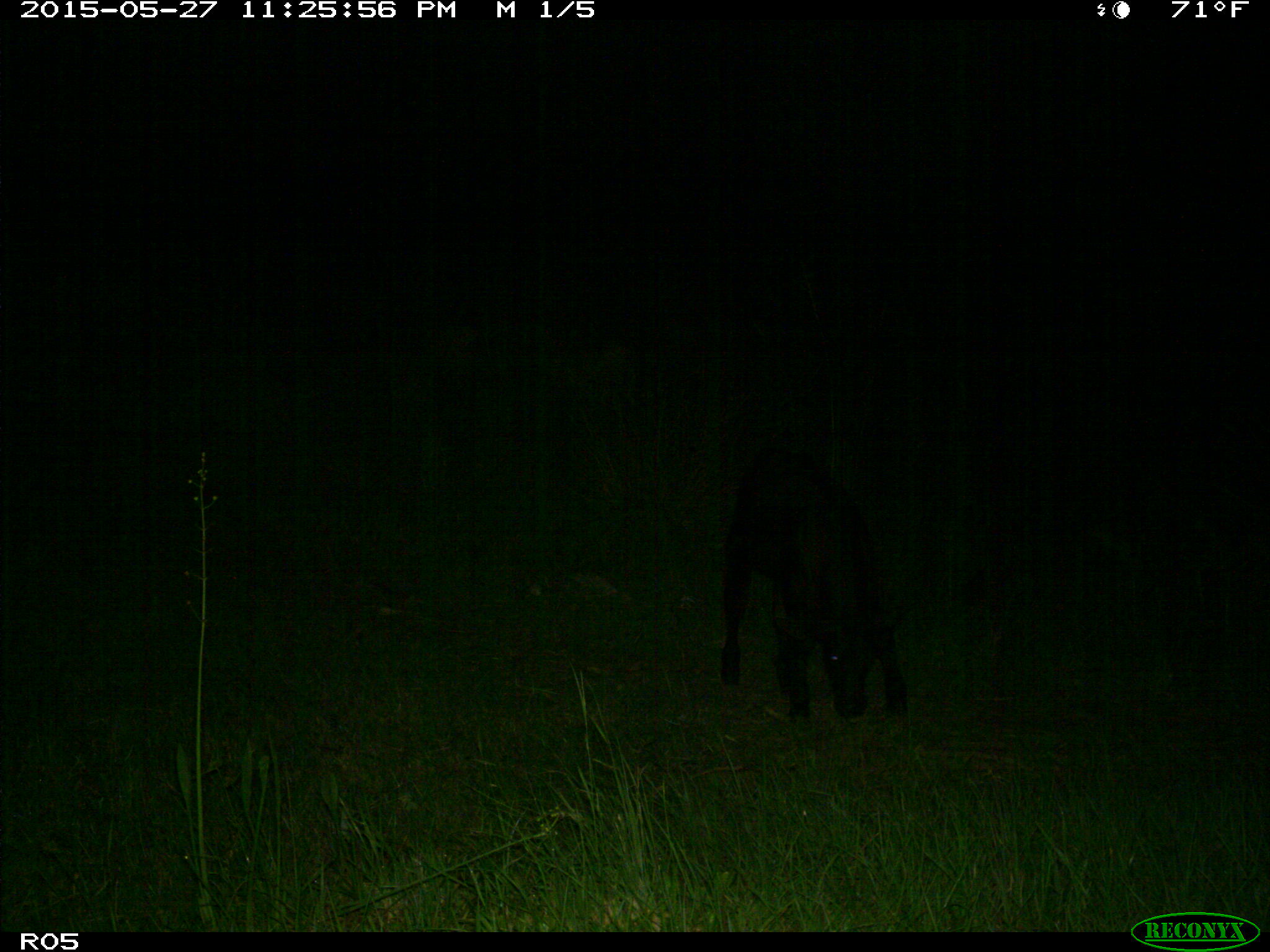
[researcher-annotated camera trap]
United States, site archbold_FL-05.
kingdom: Animalia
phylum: Chordata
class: Mammalia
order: Artiodactyla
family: Bovidae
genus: Bos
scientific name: Bos taurus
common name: domestic cow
Bos taurus (domestic cow).